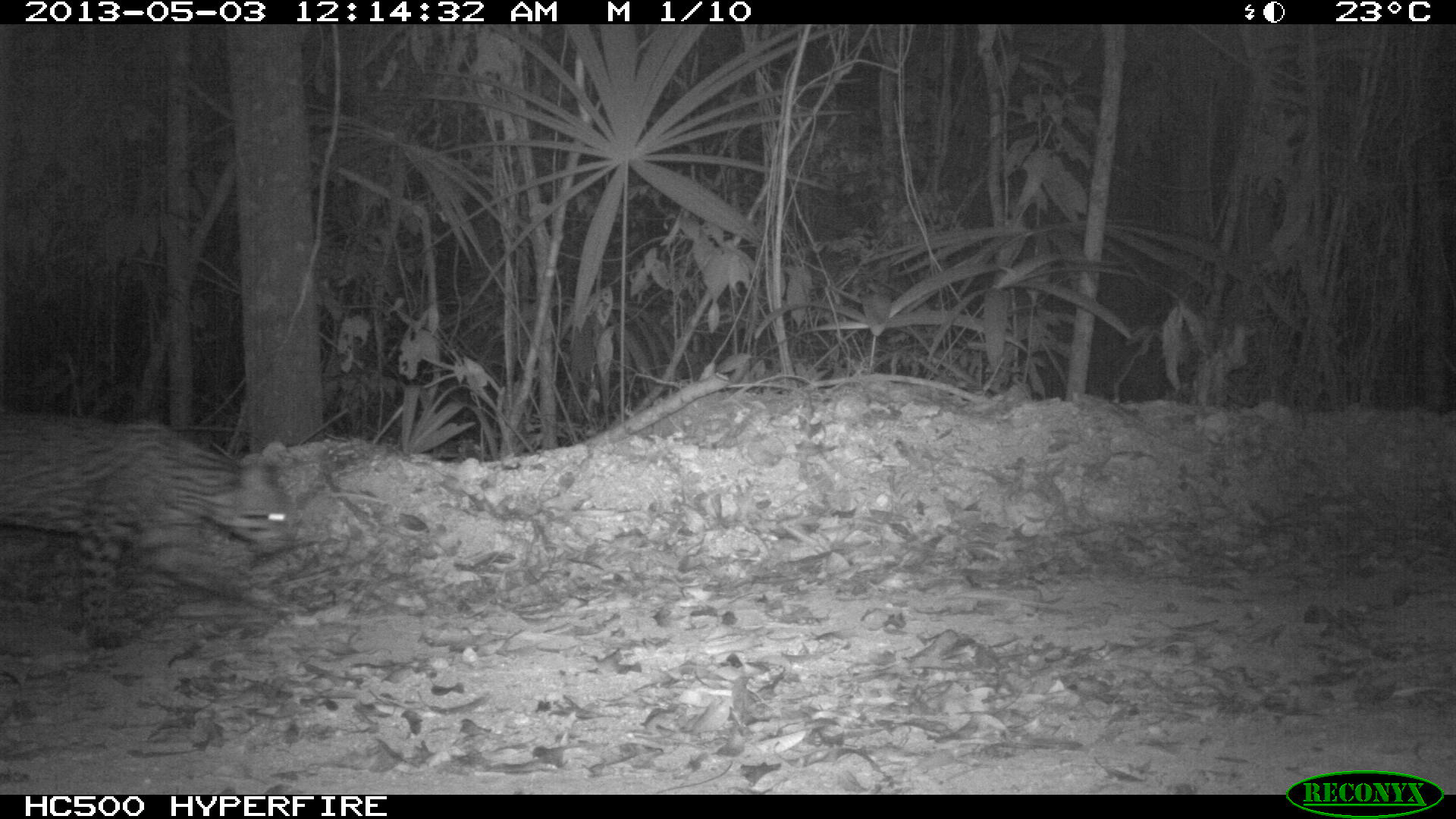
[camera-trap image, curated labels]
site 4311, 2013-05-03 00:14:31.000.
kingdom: Animalia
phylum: Chordata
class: Mammalia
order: Carnivora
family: Felidae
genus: Leopardus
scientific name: Leopardus pardalis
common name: ocelot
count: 1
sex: male